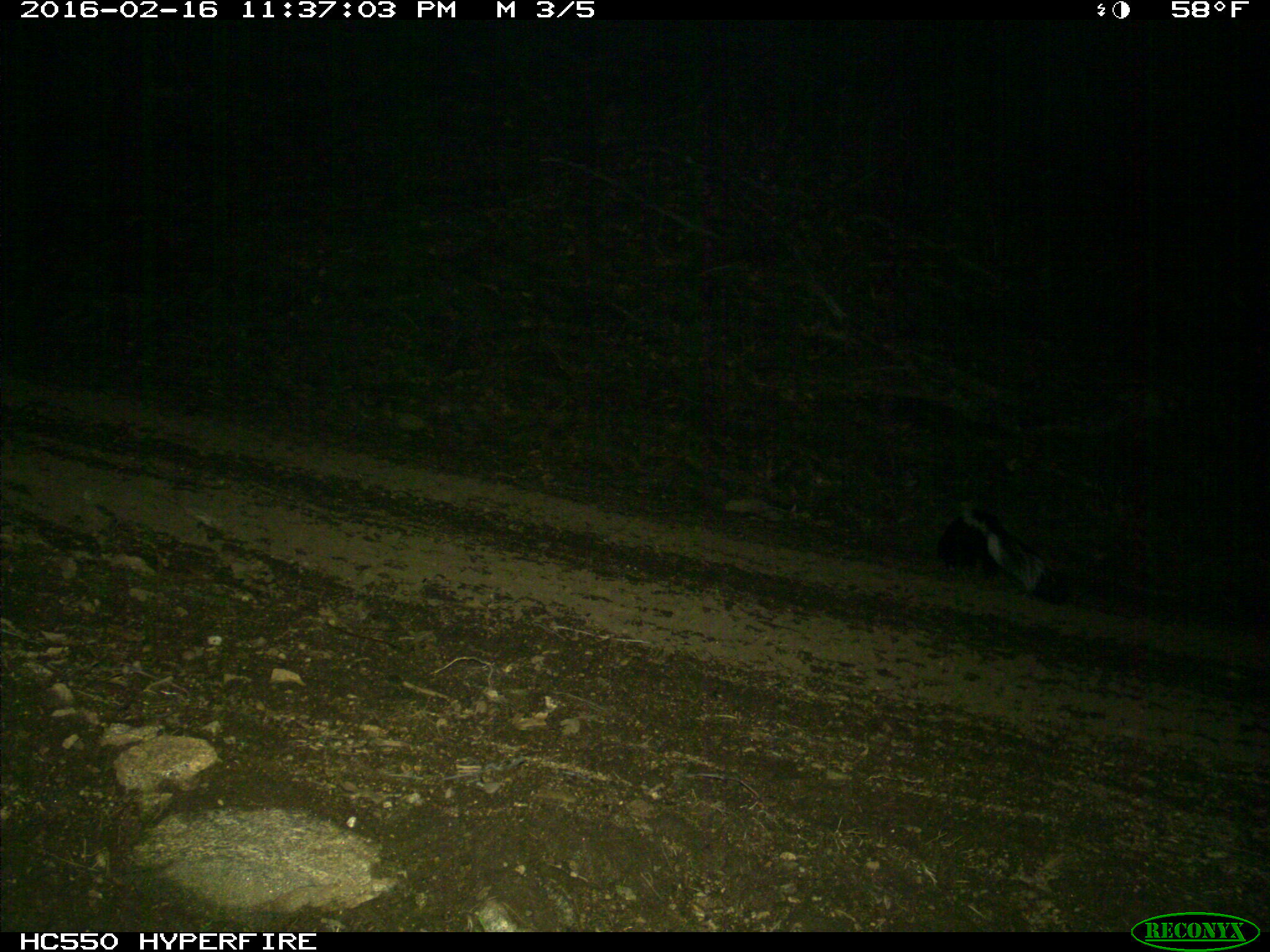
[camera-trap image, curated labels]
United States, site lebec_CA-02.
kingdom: Animalia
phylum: Chordata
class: Mammalia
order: Carnivora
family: Mephitidae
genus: Mephitis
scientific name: Mephitis mephitis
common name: striped skunk